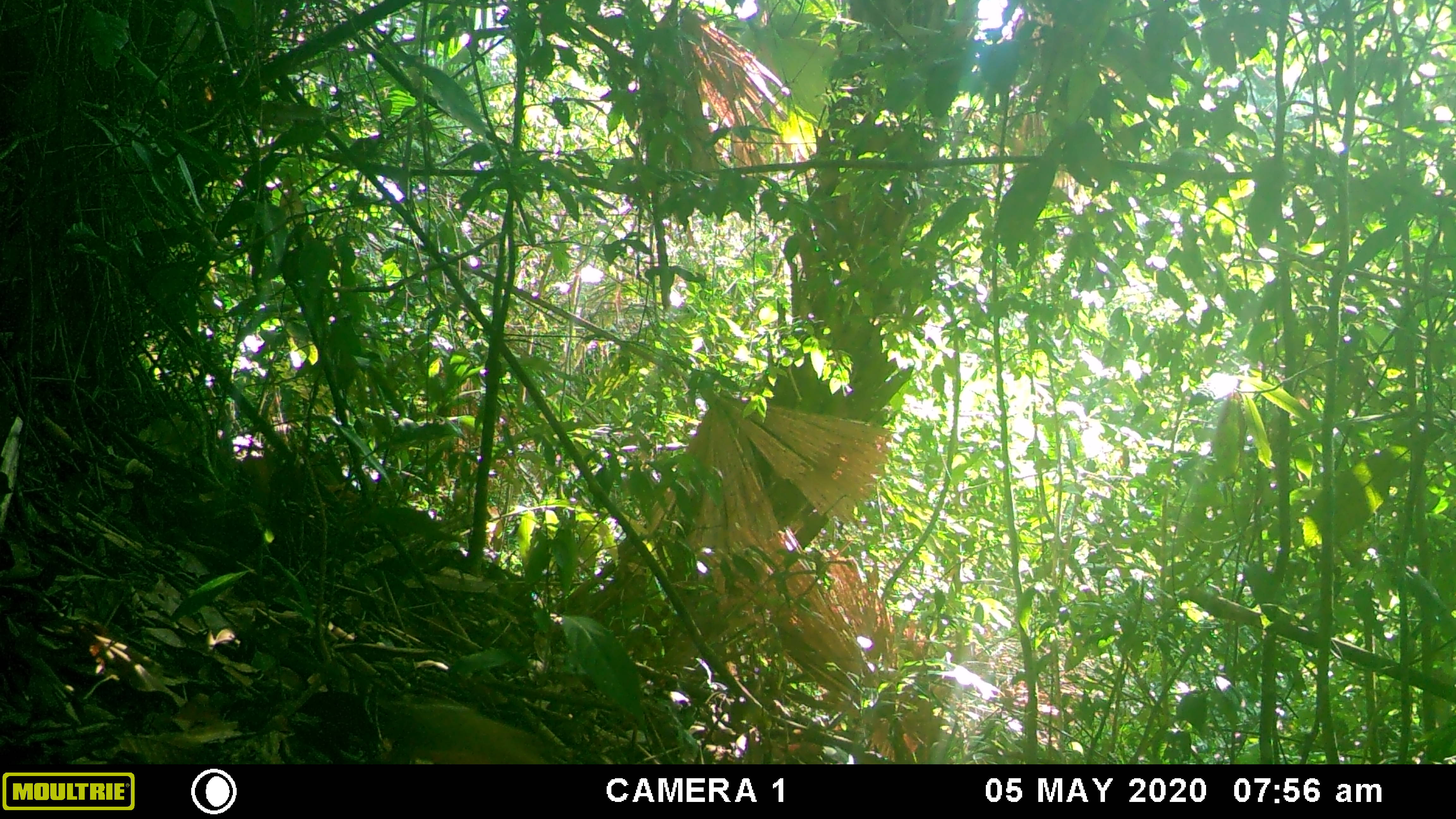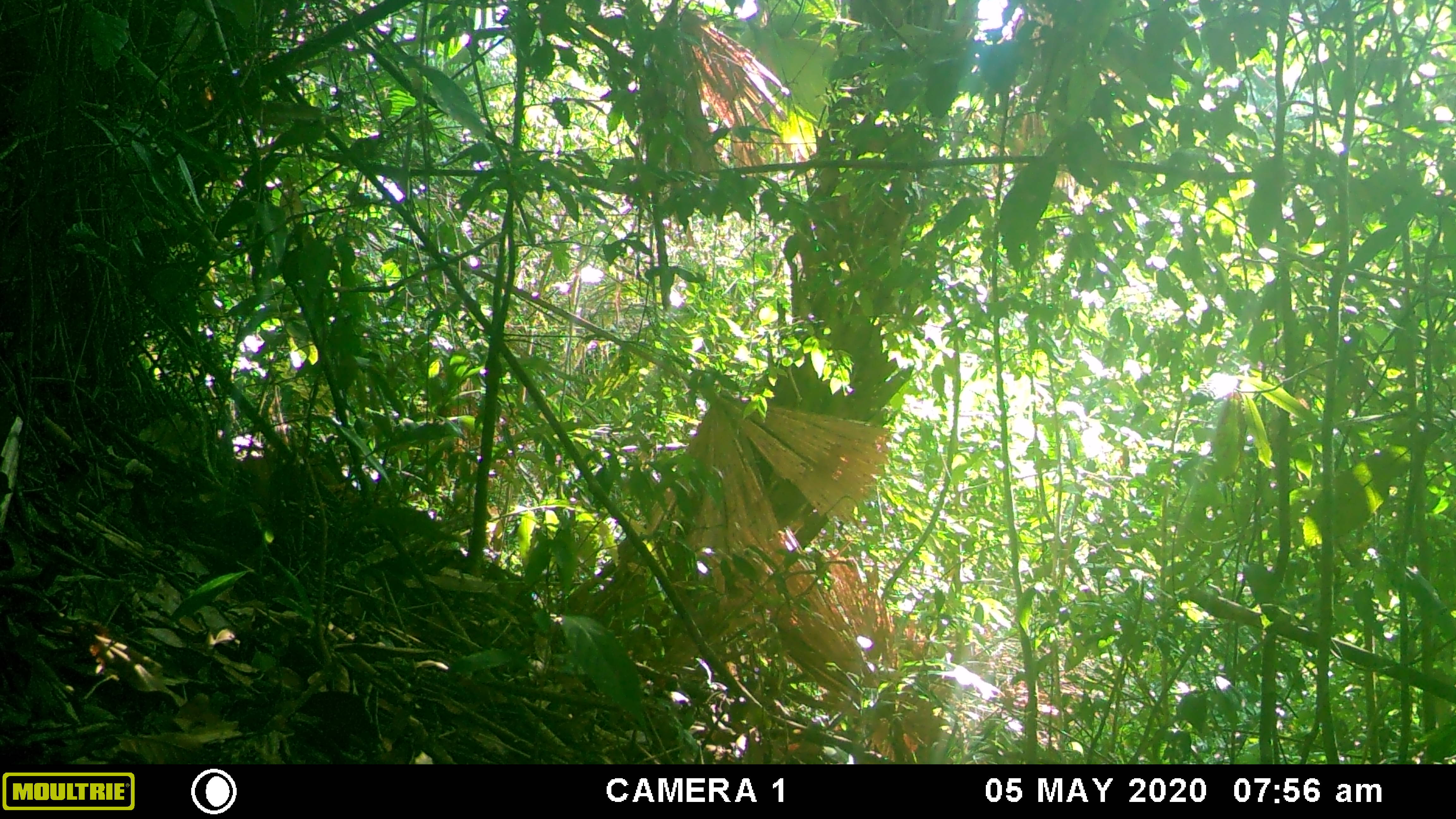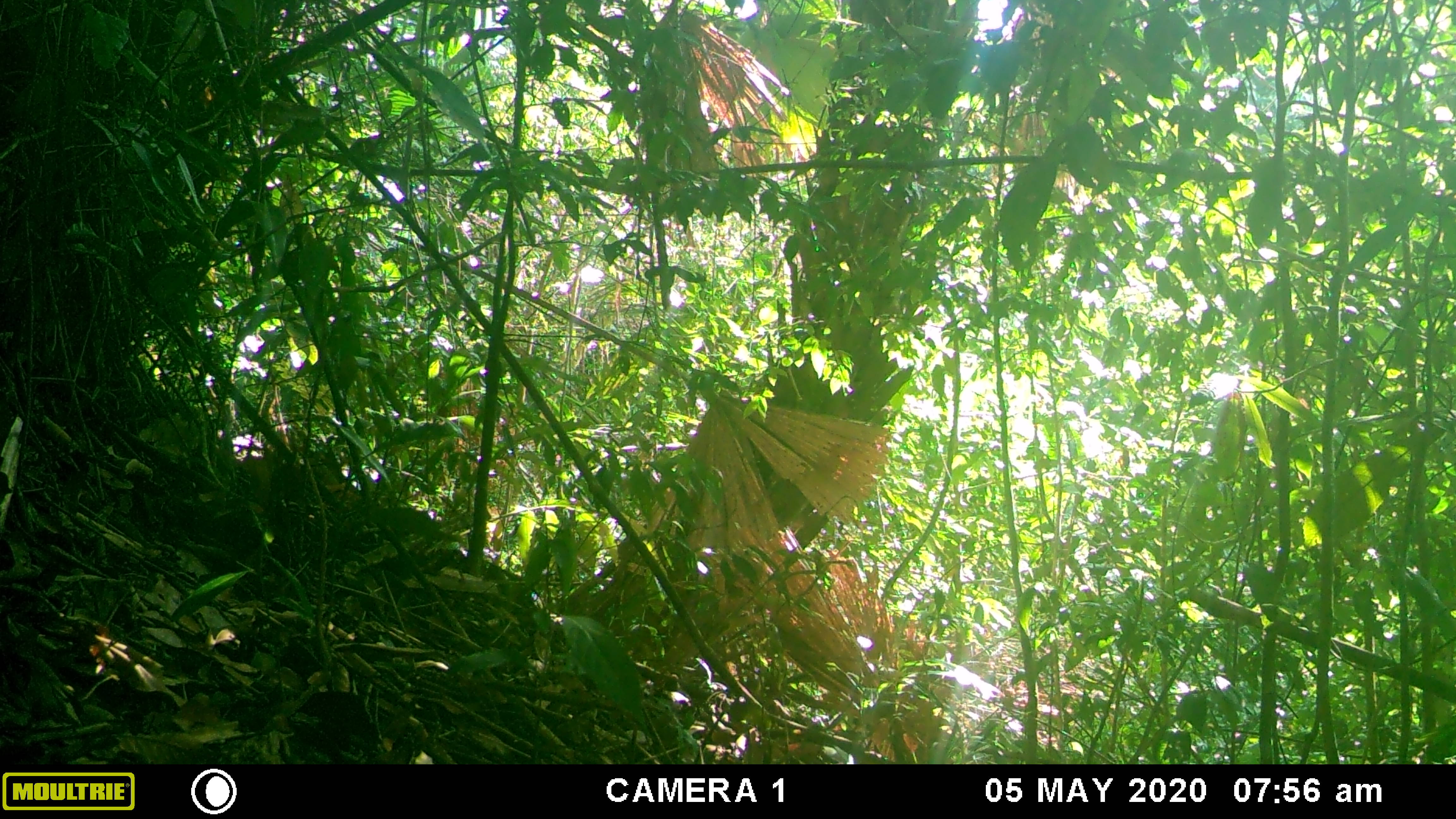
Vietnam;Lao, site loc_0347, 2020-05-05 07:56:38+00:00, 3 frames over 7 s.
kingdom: Animalia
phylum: Chordata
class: Mammalia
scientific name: Mammalia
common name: mammal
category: unidentified small mammal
Unidentified small mammal (mammal) (Mammalia). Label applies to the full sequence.